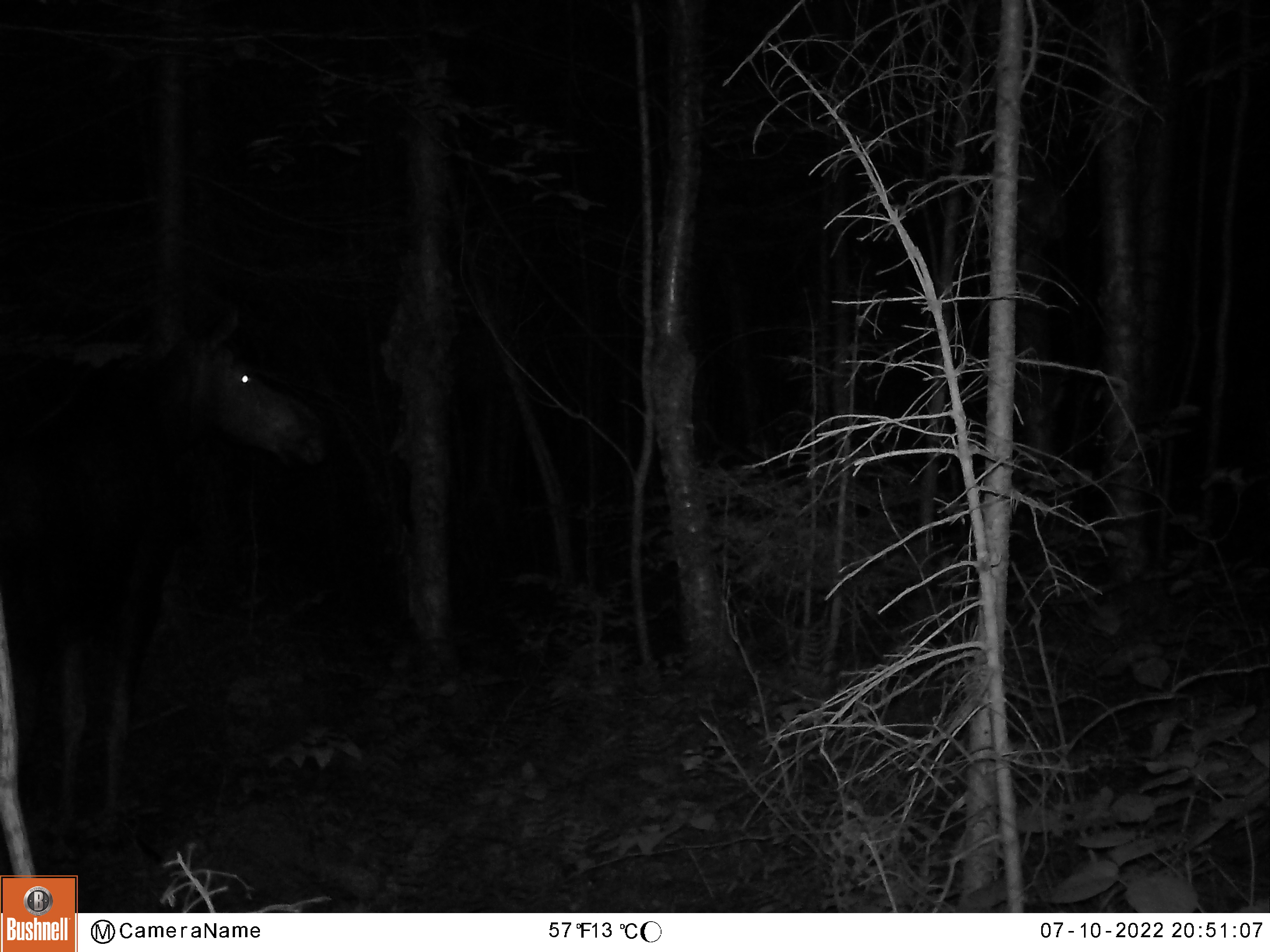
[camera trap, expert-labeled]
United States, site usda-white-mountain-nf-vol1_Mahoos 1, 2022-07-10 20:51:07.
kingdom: Animalia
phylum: Chordata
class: Mammalia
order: Artiodactyla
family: Cervidae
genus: Alces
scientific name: Alces alces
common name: moose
Moose (Alces alces).